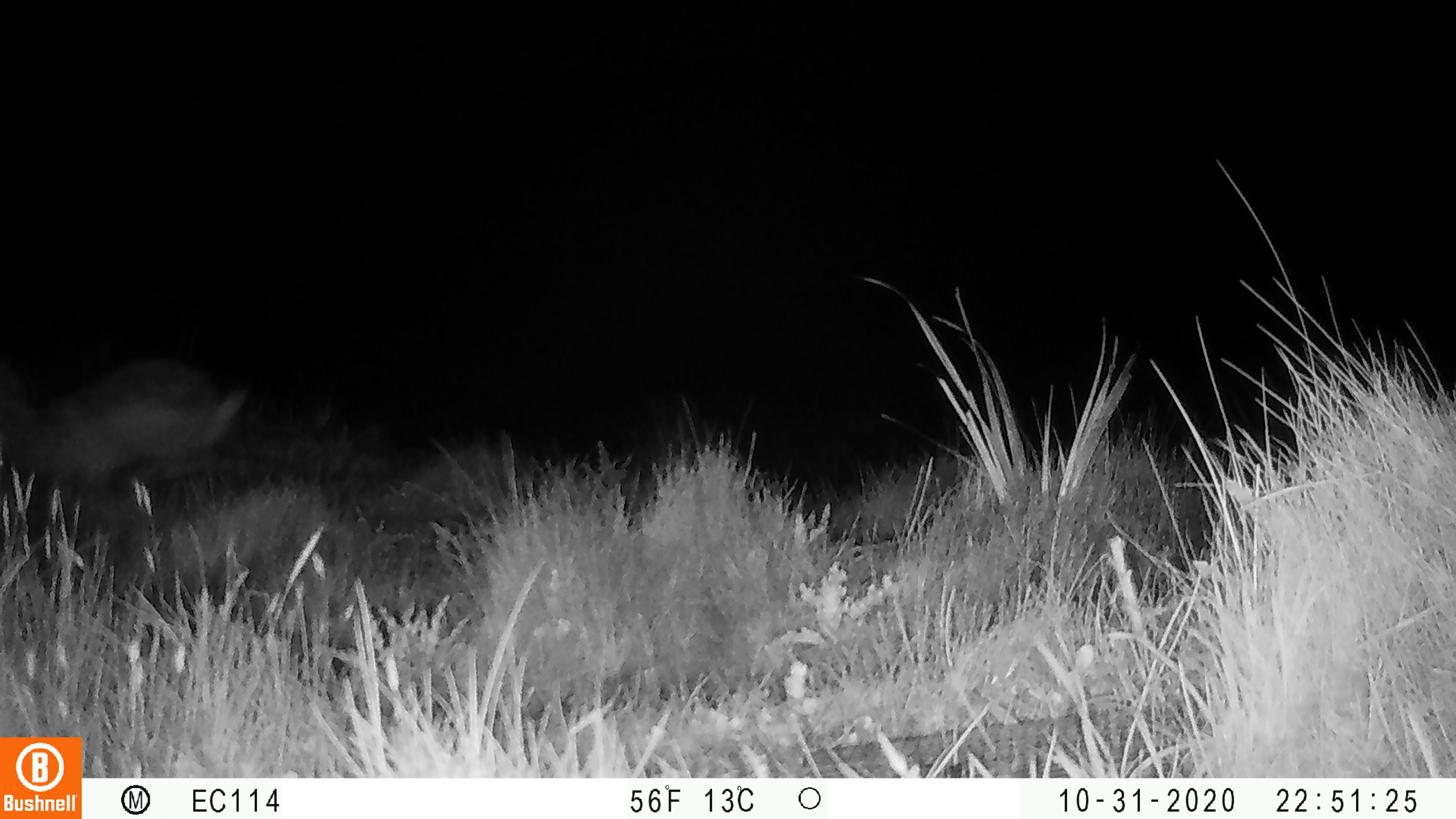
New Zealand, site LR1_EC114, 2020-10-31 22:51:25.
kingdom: Animalia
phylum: Chordata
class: Mammalia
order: Lagomorpha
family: Leporidae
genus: Oryctolagus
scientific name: Oryctolagus cuniculus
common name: european rabbit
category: rabbit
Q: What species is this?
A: Rabbit (european rabbit) (Oryctolagus cuniculus).